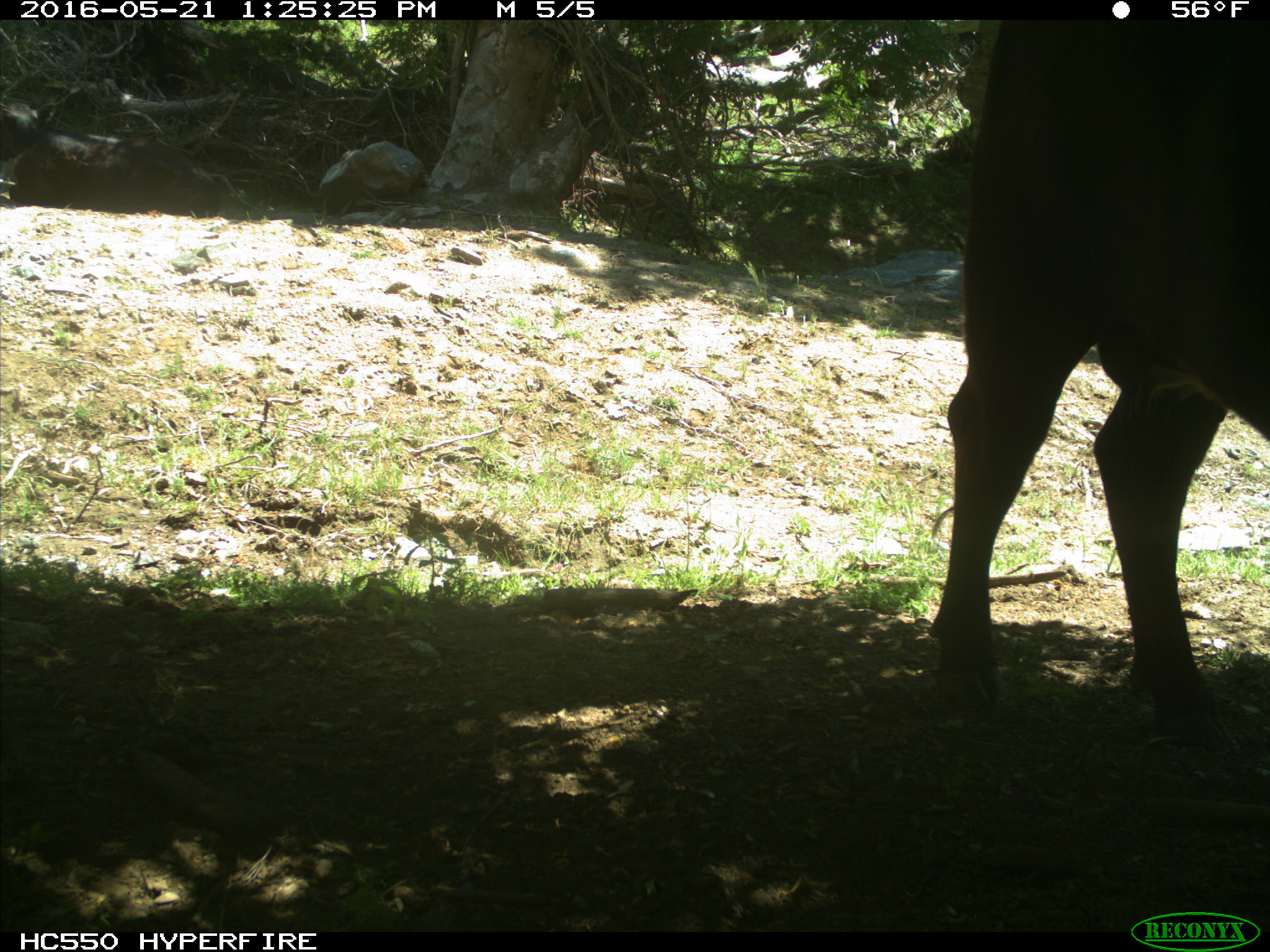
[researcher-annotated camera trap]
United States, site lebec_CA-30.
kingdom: Animalia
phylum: Chordata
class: Mammalia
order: Artiodactyla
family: Bovidae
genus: Bos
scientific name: Bos taurus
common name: domestic cow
Bos taurus (domestic cow).